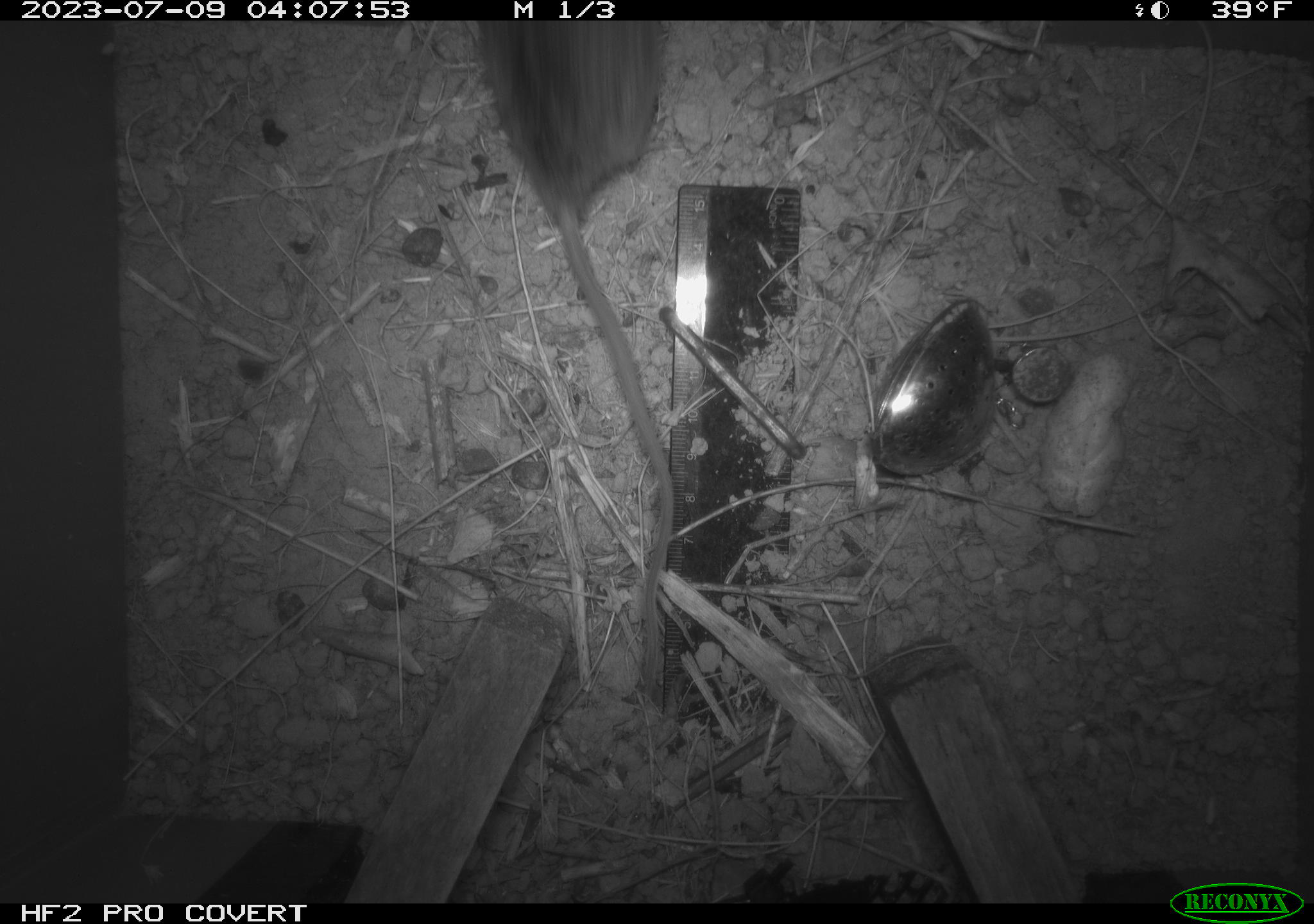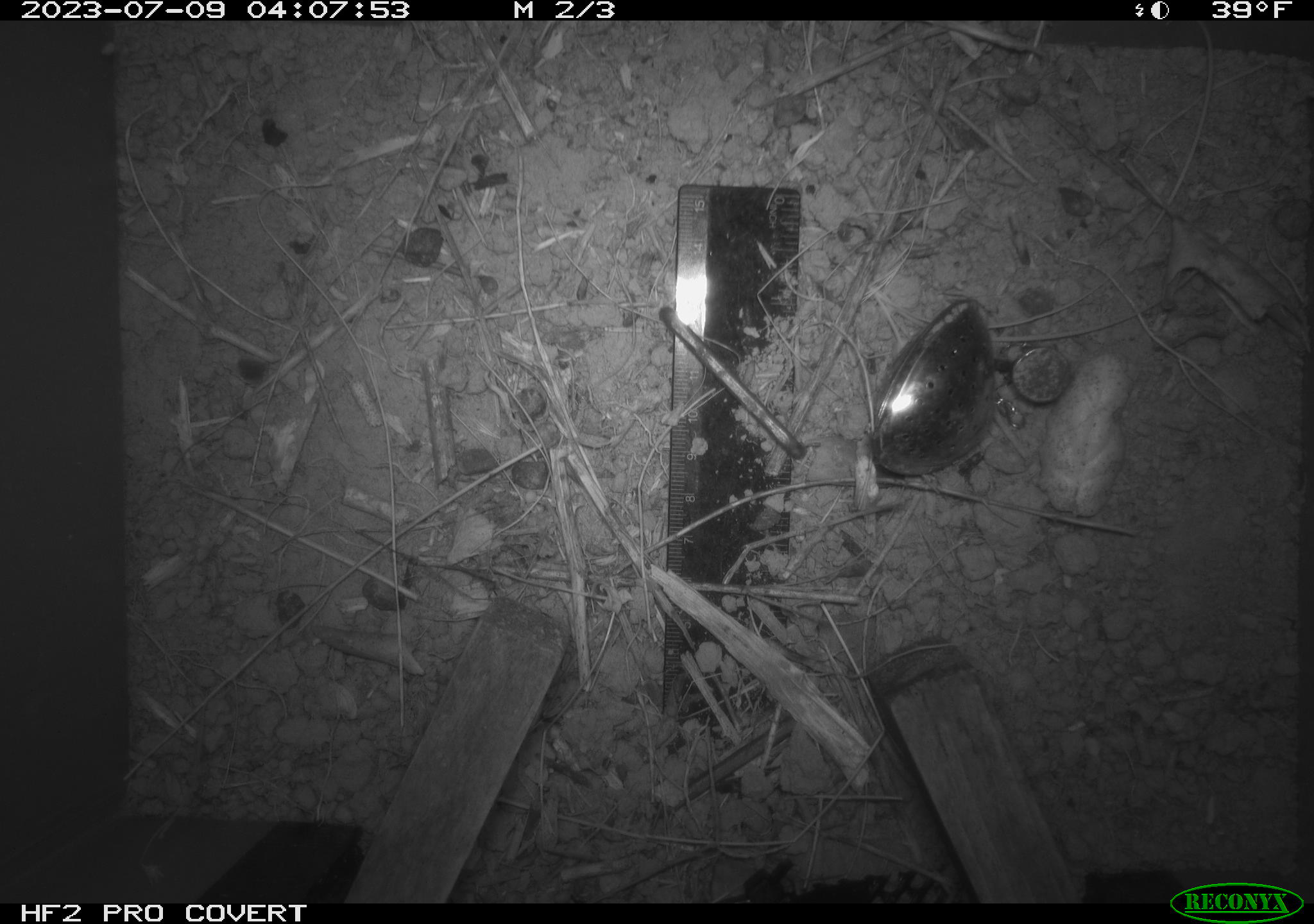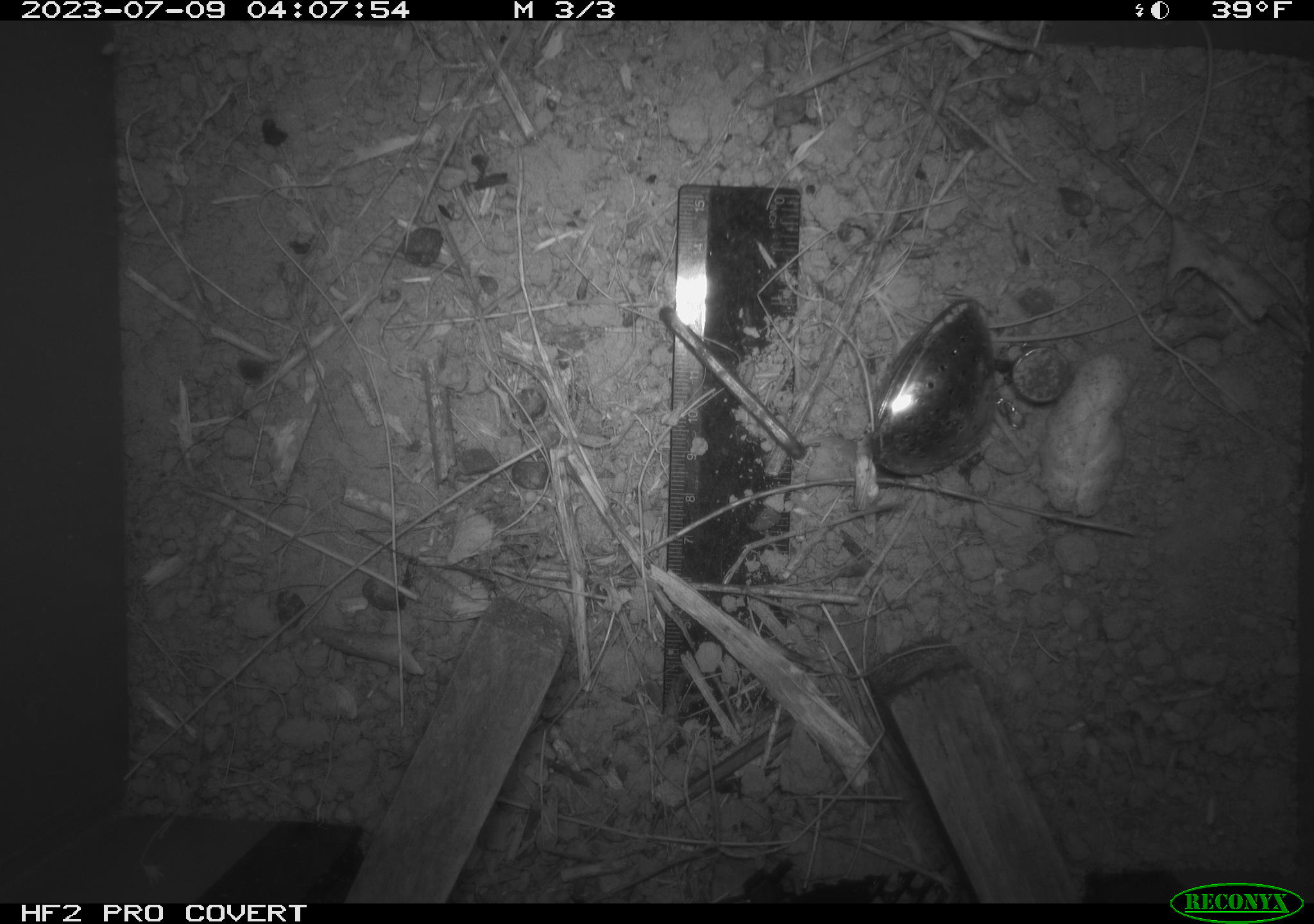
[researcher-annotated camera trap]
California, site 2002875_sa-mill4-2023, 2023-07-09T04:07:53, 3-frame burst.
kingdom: Animalia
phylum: Chordata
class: Mammalia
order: Rodentia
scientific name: Rodentia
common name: mouse species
Mouse species (Rodentia).